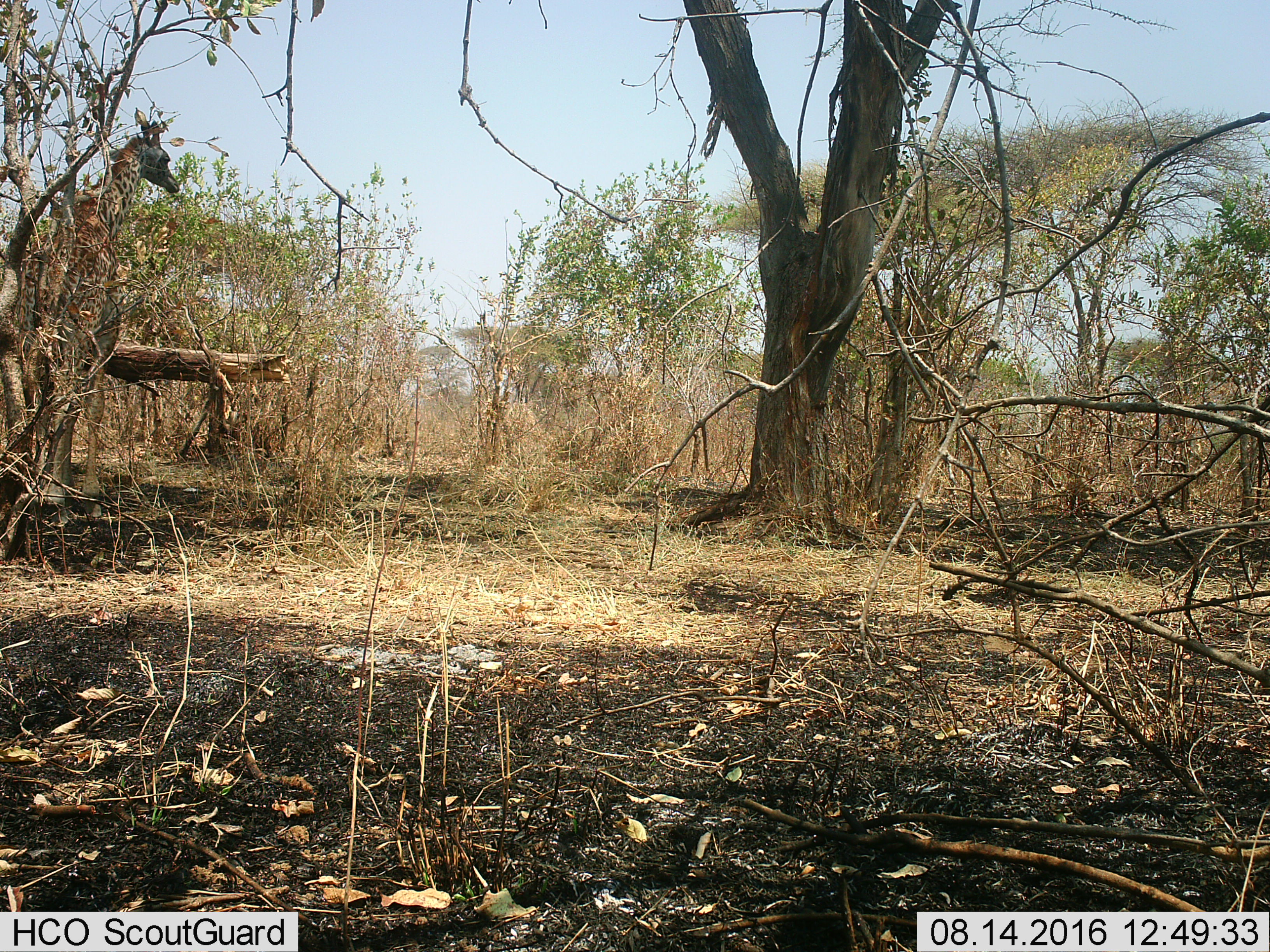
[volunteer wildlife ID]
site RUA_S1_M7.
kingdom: Animalia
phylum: Chordata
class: Mammalia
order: Artiodactyla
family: Giraffidae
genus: Giraffa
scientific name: Giraffa camelopardalis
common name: giraffe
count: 1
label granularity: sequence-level